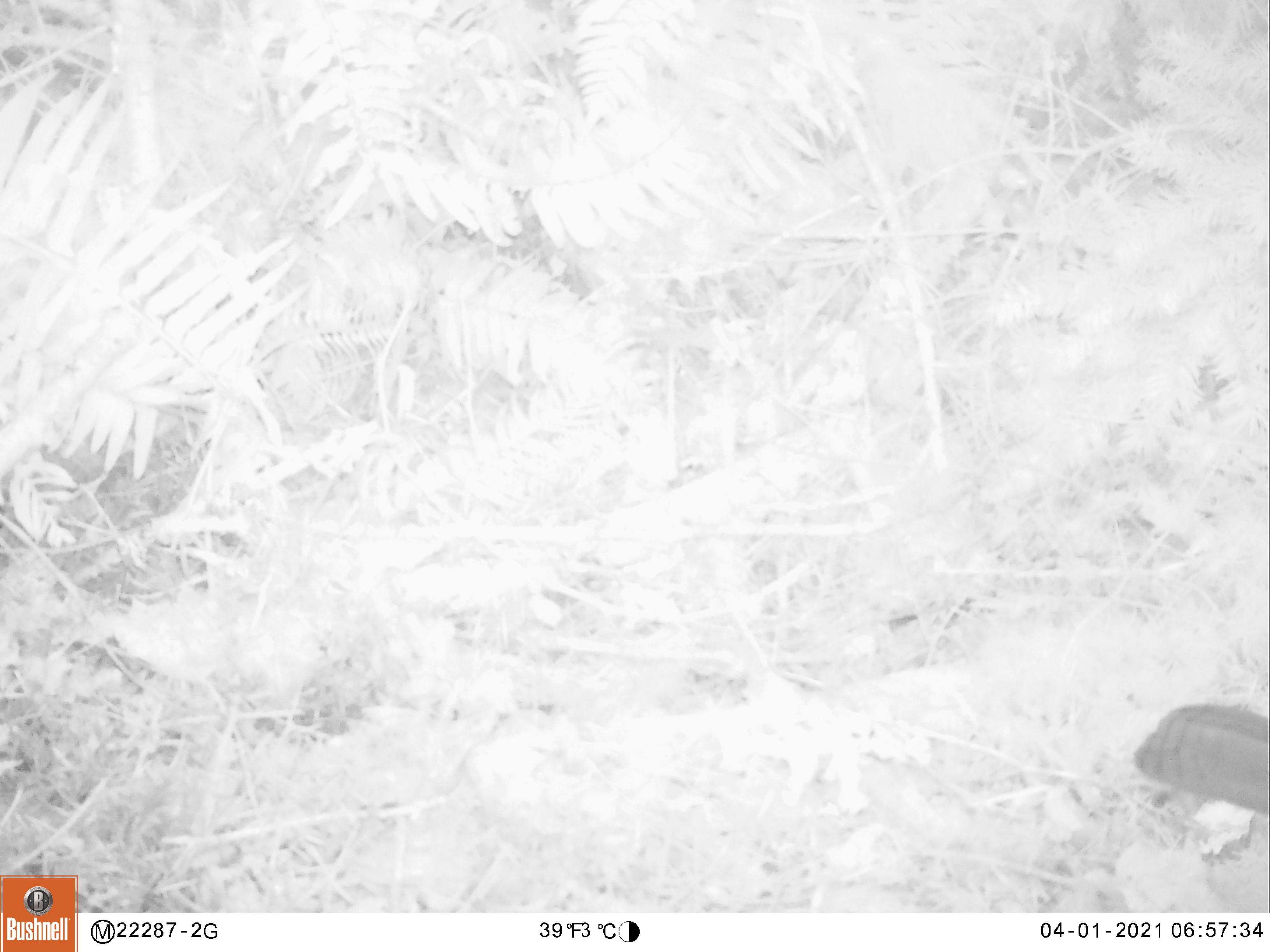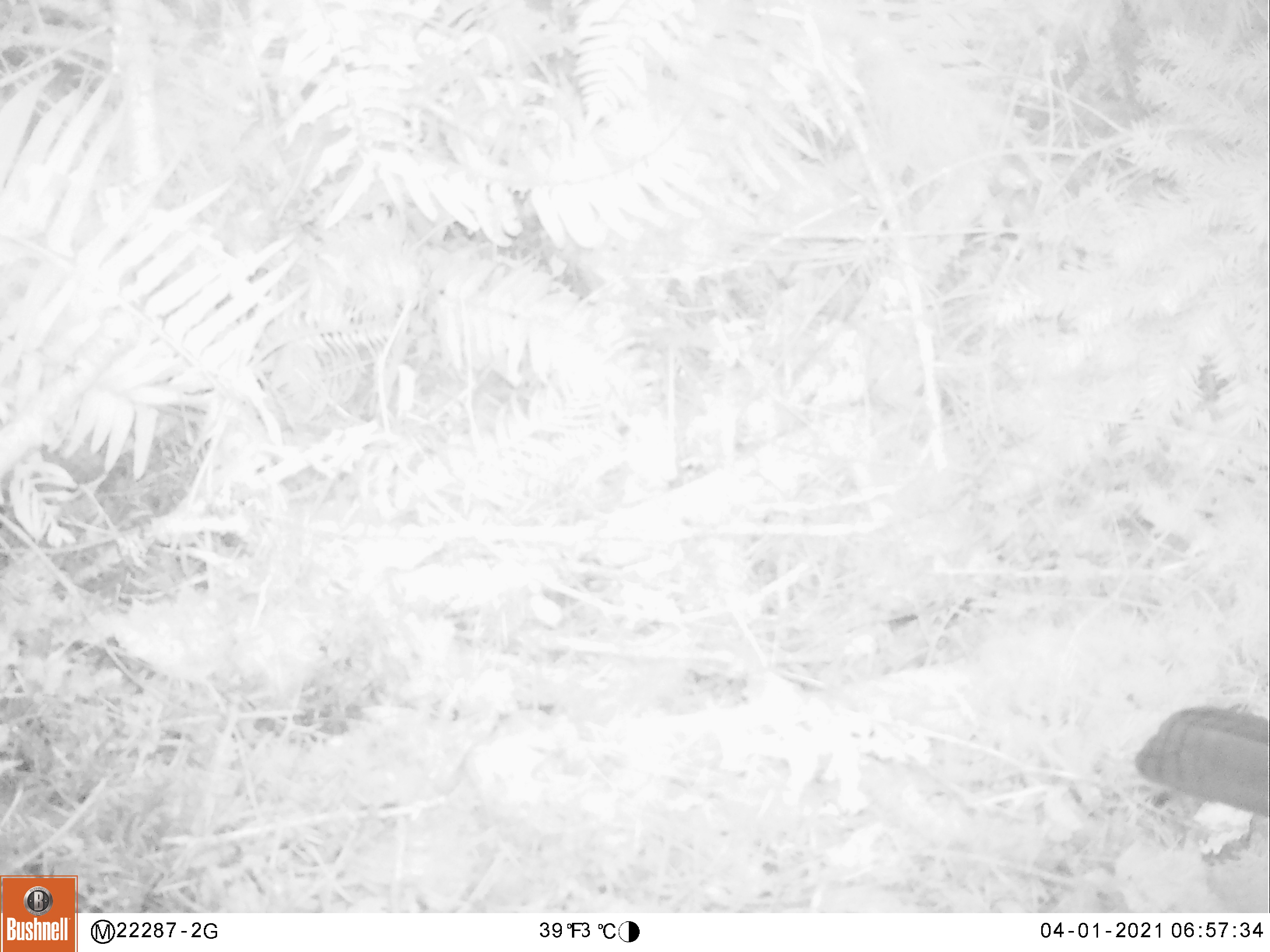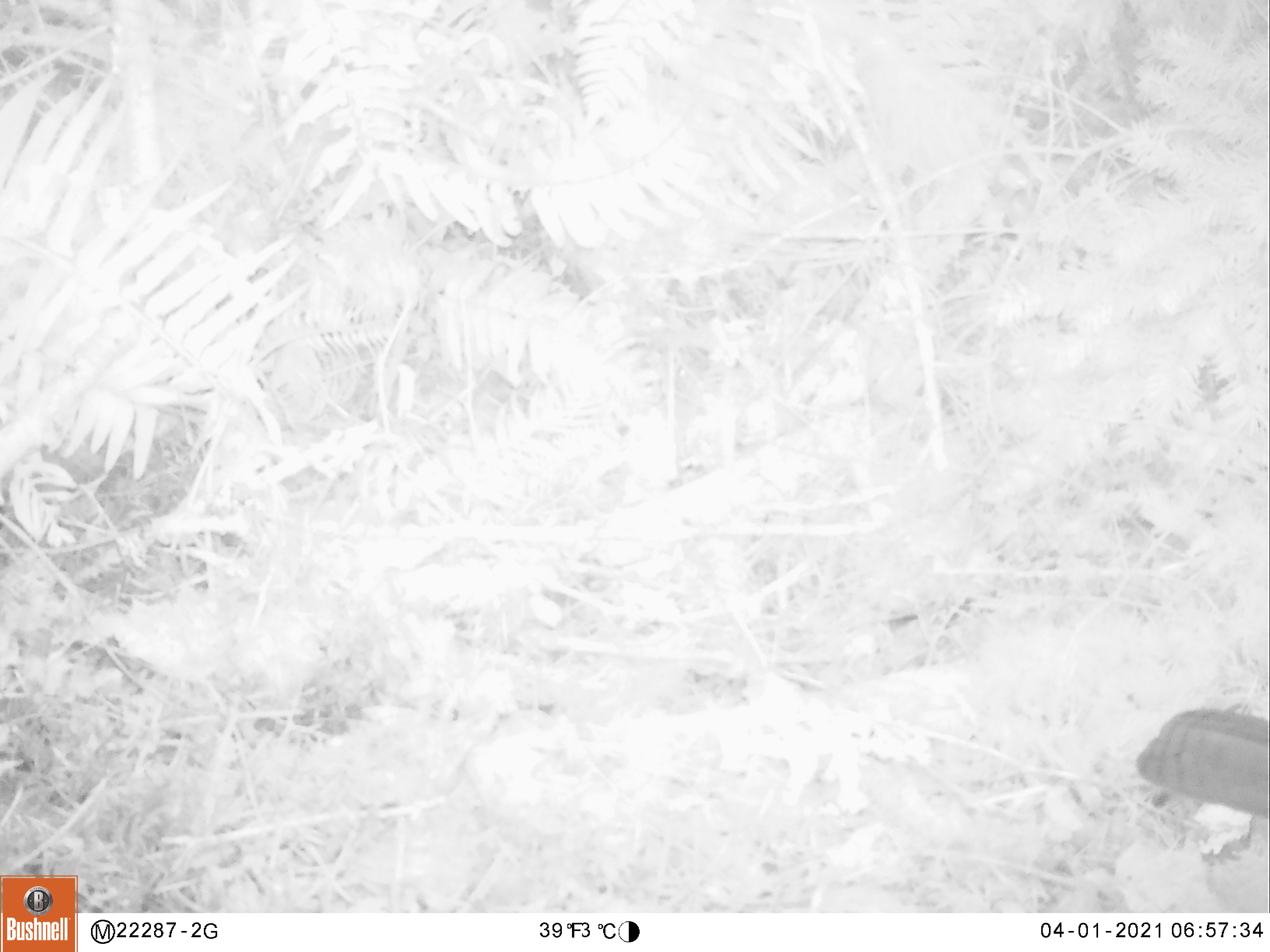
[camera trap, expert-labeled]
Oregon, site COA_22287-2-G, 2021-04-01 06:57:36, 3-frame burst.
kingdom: Animalia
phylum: Chordata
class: Aves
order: Passeriformes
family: Corvidae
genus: Cyanocitta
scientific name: Cyanocitta stelleri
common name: steller's jay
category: stellers jay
Stellers jay (steller's jay) (Cyanocitta stelleri).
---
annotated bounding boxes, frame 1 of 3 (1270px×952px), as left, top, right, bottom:
stellers jay: 1131, 692, 1269, 819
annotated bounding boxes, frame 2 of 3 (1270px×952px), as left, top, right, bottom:
stellers jay: 1131, 696, 1267, 819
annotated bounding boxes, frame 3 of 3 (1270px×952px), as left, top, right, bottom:
stellers jay: 1128, 691, 1269, 824